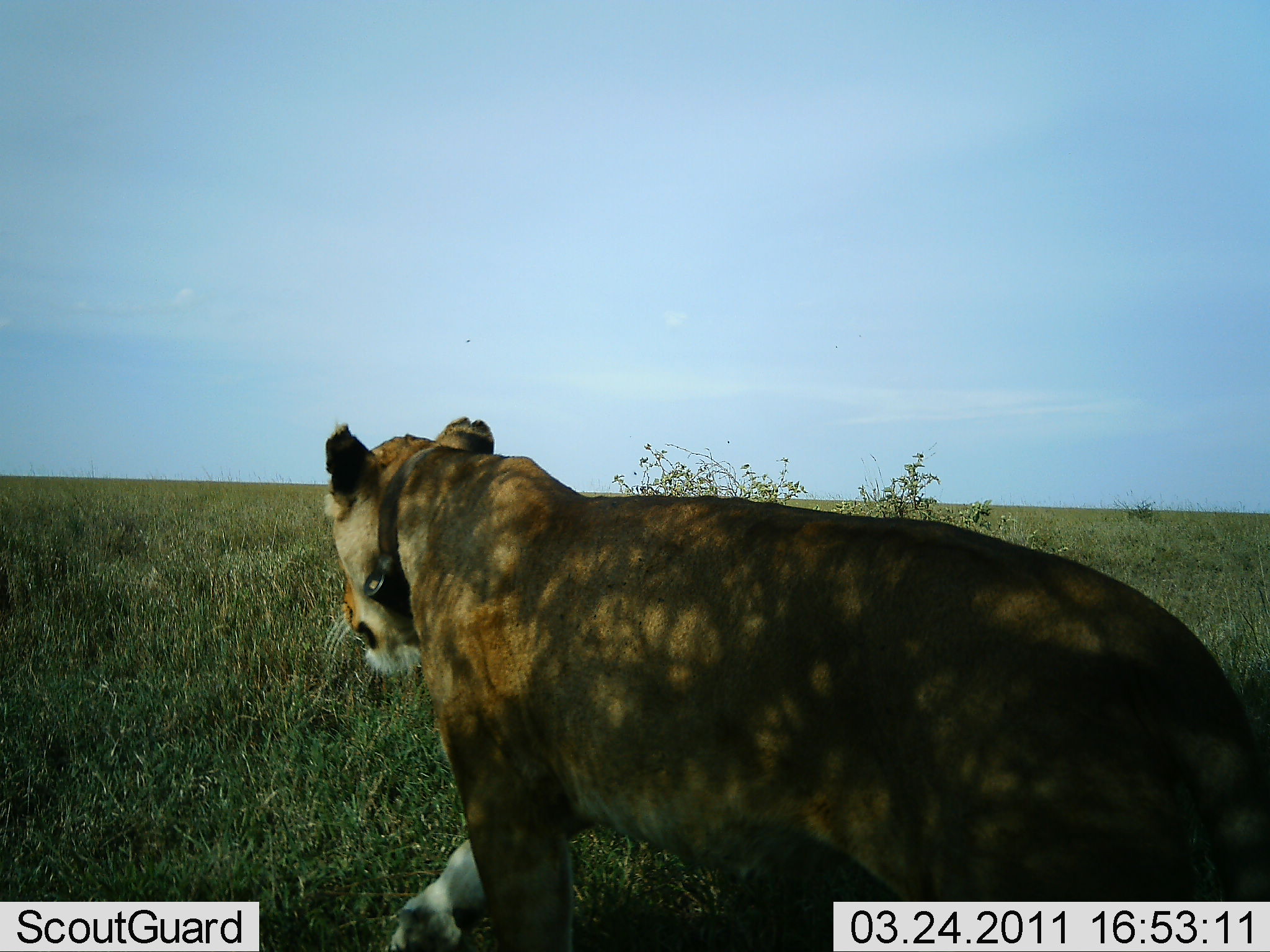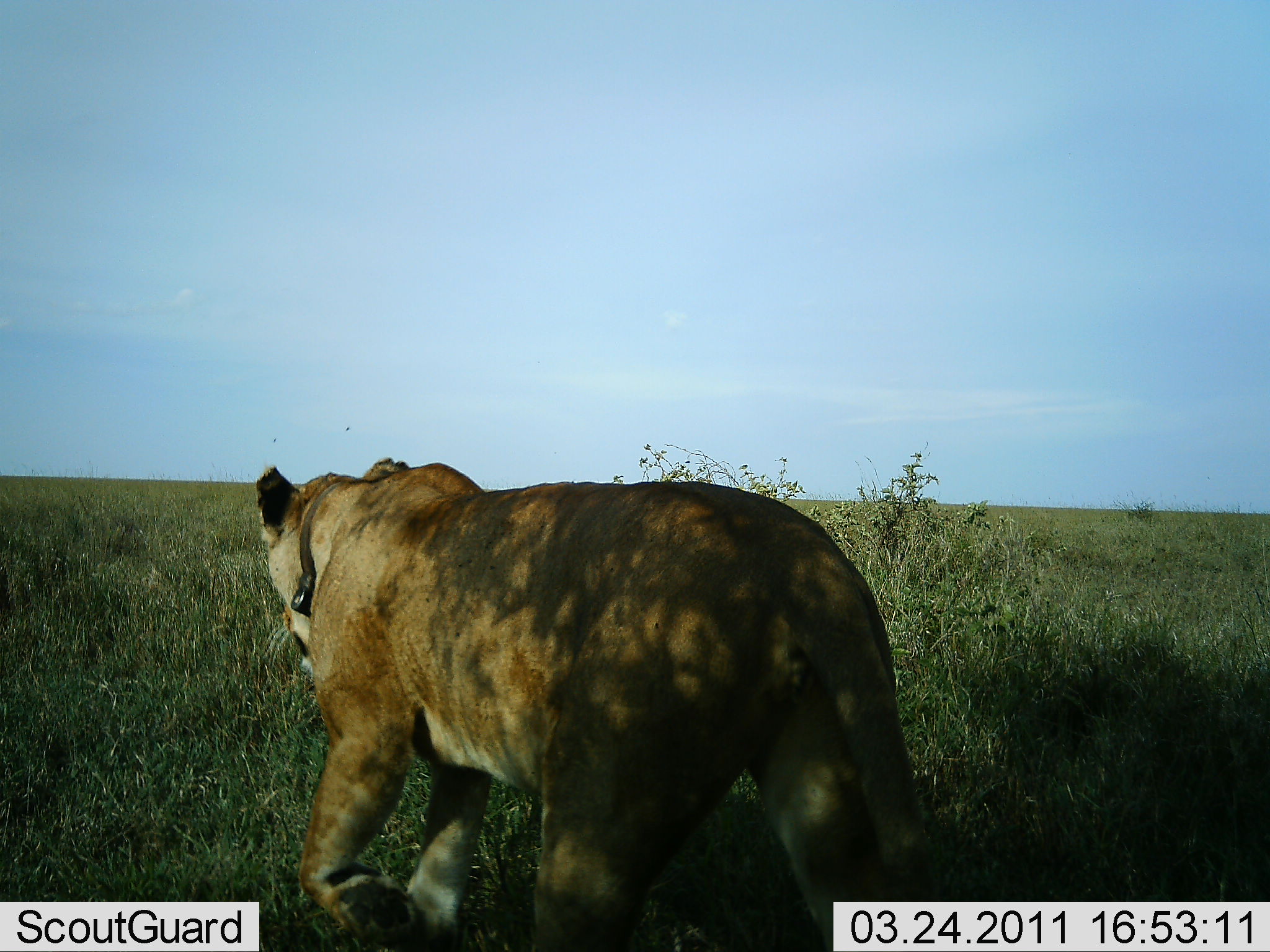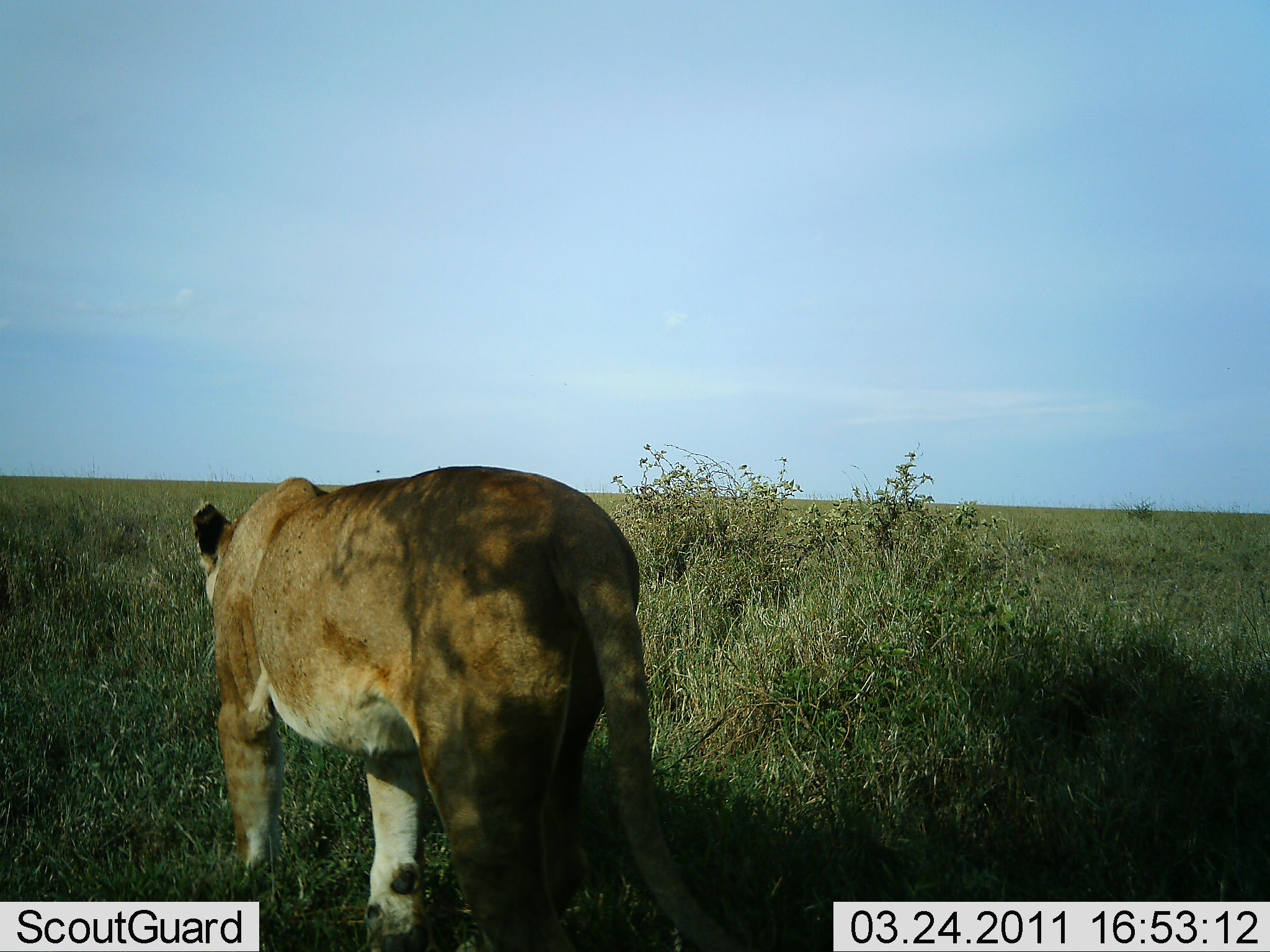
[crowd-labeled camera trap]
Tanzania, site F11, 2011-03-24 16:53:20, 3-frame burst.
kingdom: Animalia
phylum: Chordata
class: Mammalia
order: Carnivora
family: Felidae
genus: Panthera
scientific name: Panthera leo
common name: lion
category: lionfemale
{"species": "lionfemale (lion) (Panthera leo)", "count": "1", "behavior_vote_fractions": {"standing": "0%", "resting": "0%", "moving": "100%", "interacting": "0%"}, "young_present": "0%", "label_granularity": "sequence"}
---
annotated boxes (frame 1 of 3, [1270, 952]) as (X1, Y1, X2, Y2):
animal: (324, 407, 1269, 952)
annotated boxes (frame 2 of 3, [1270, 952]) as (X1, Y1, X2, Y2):
animal: (246, 457, 949, 952)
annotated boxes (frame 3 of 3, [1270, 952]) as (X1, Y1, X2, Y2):
animal: (187, 464, 741, 952)